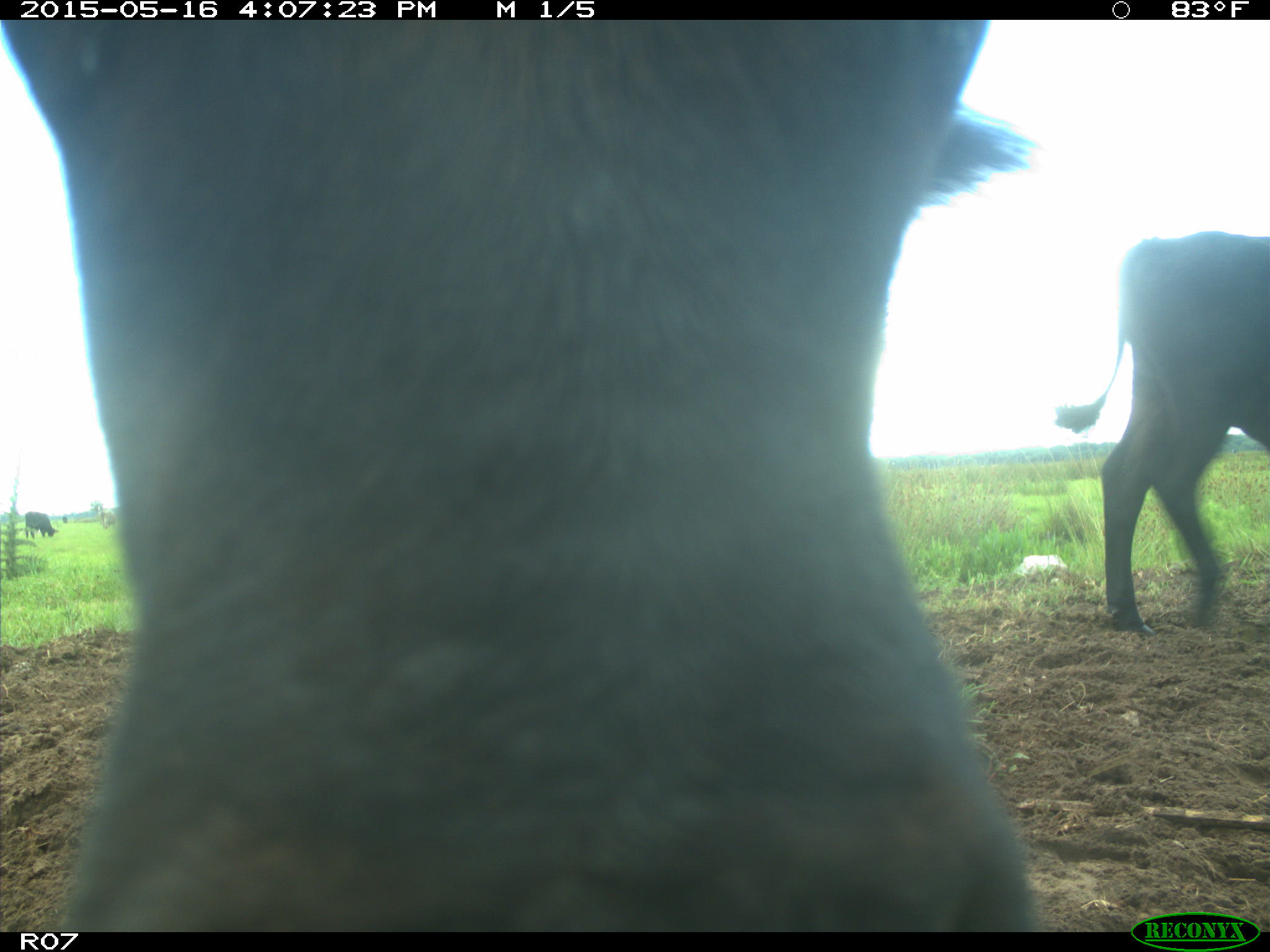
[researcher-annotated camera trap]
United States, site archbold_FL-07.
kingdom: Animalia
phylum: Chordata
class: Mammalia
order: Artiodactyla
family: Bovidae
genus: Bos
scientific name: Bos taurus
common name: domestic cow